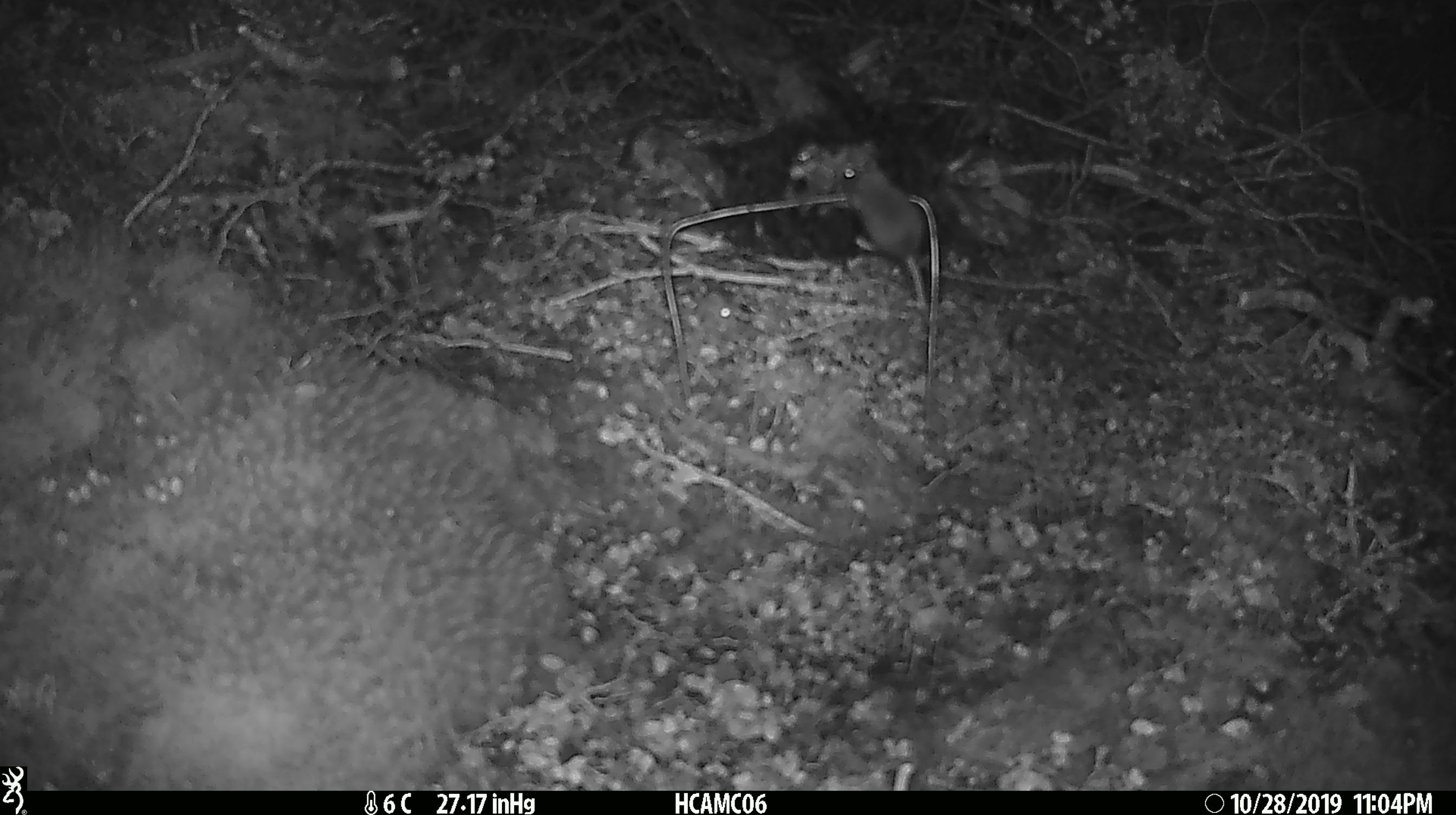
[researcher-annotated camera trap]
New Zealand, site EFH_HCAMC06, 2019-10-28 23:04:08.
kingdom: Animalia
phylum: Chordata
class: Mammalia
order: Rodentia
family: Muridae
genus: Mus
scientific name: Mus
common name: mouse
Mouse (Mus).